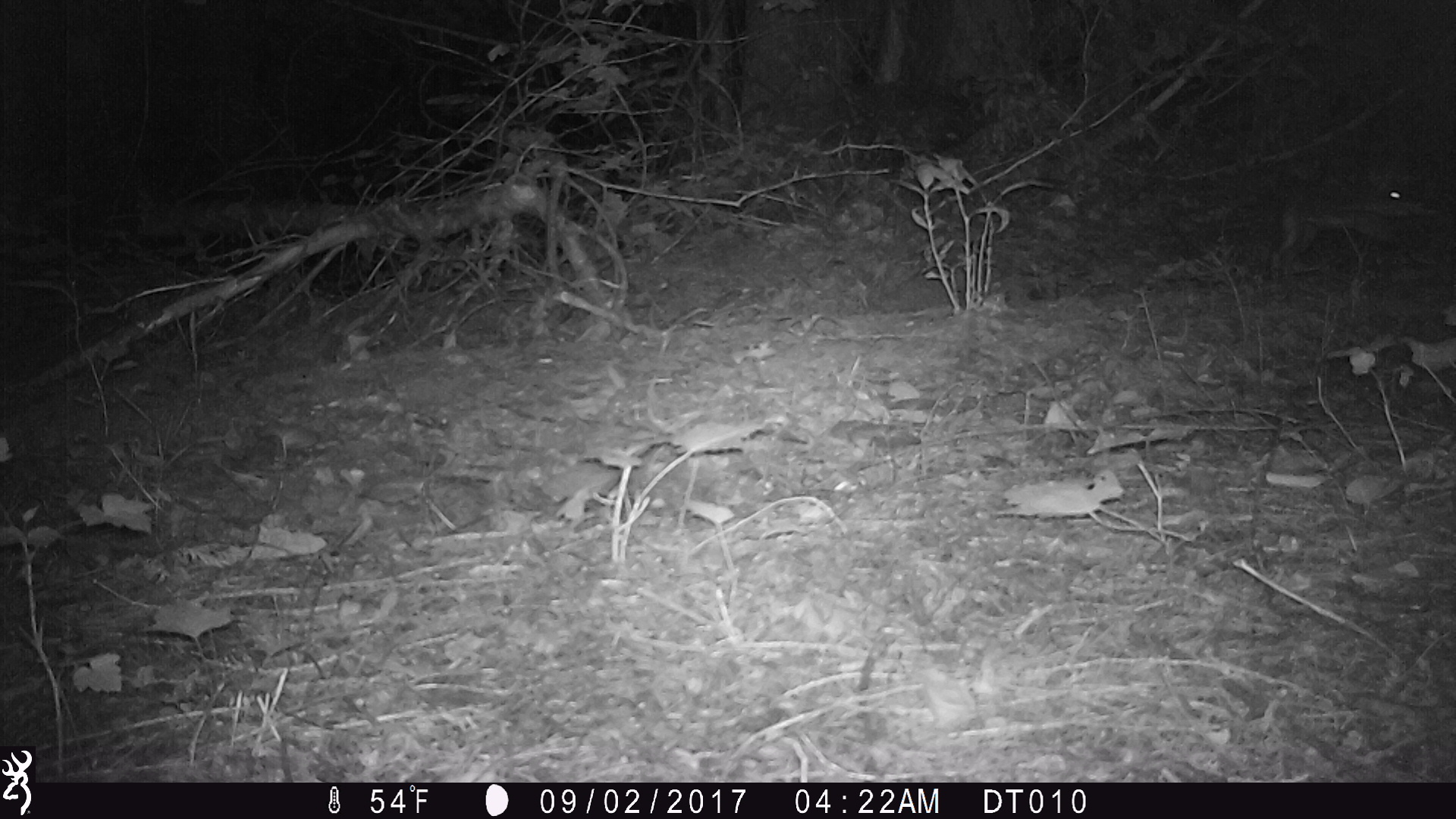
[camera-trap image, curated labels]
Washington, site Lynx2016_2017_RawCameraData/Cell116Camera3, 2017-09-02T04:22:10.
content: unidentified animal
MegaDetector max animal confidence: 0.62